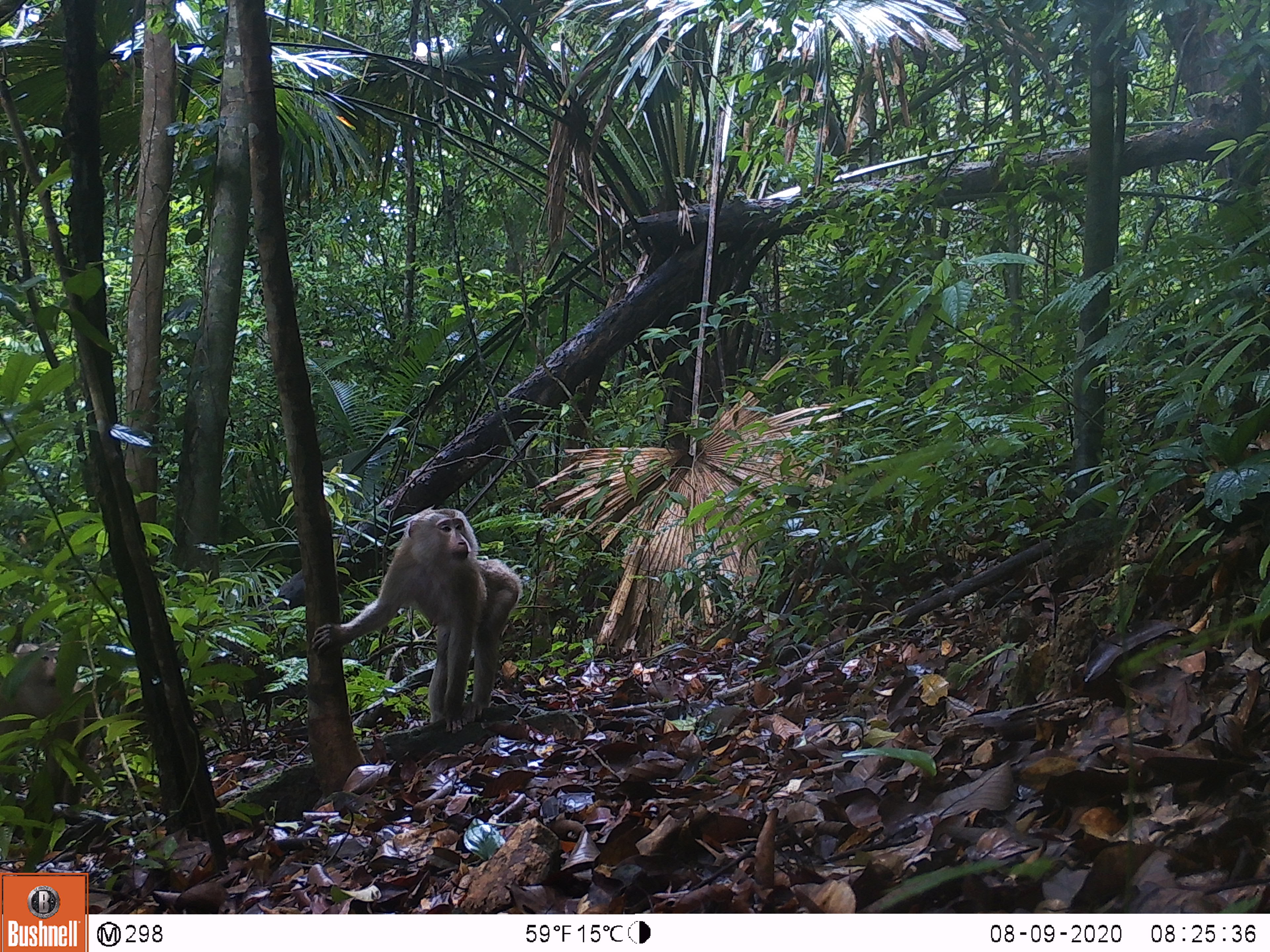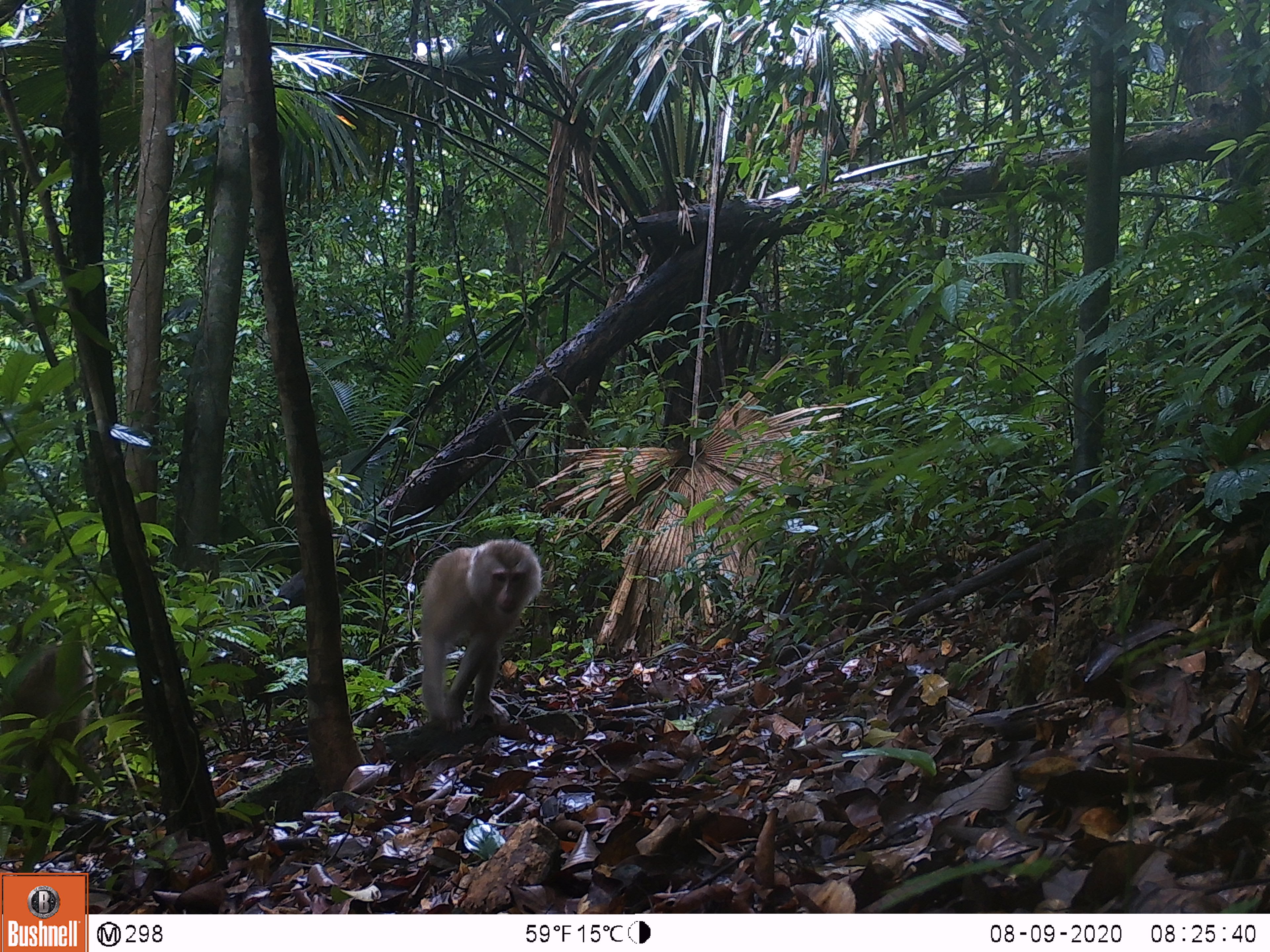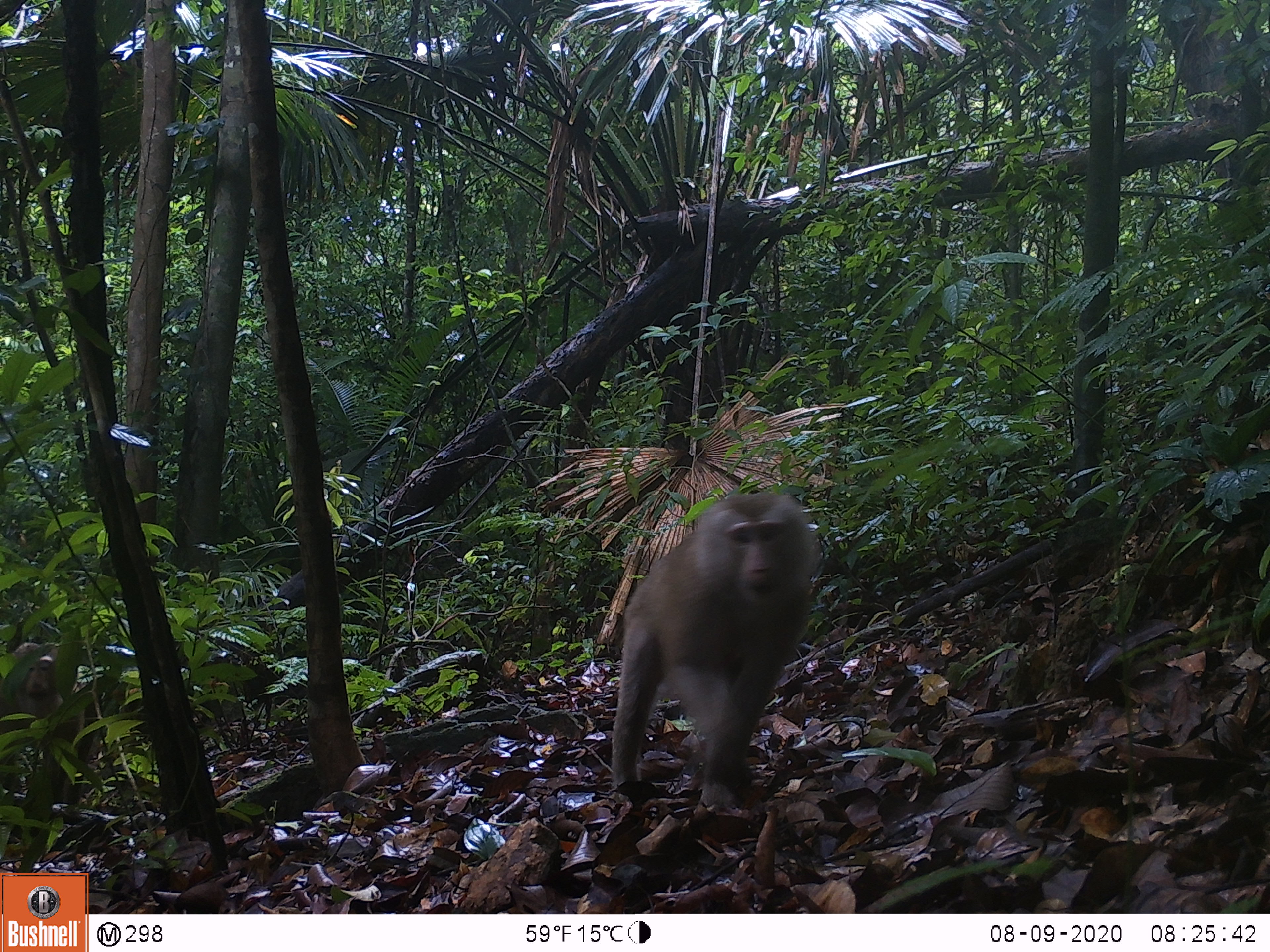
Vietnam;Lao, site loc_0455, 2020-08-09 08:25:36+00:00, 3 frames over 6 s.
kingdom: Animalia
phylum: Chordata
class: Mammalia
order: Primates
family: Cercopithecidae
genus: Macaca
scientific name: Macaca nemestrina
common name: pig-tailed macaque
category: pig tailed macaque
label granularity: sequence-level